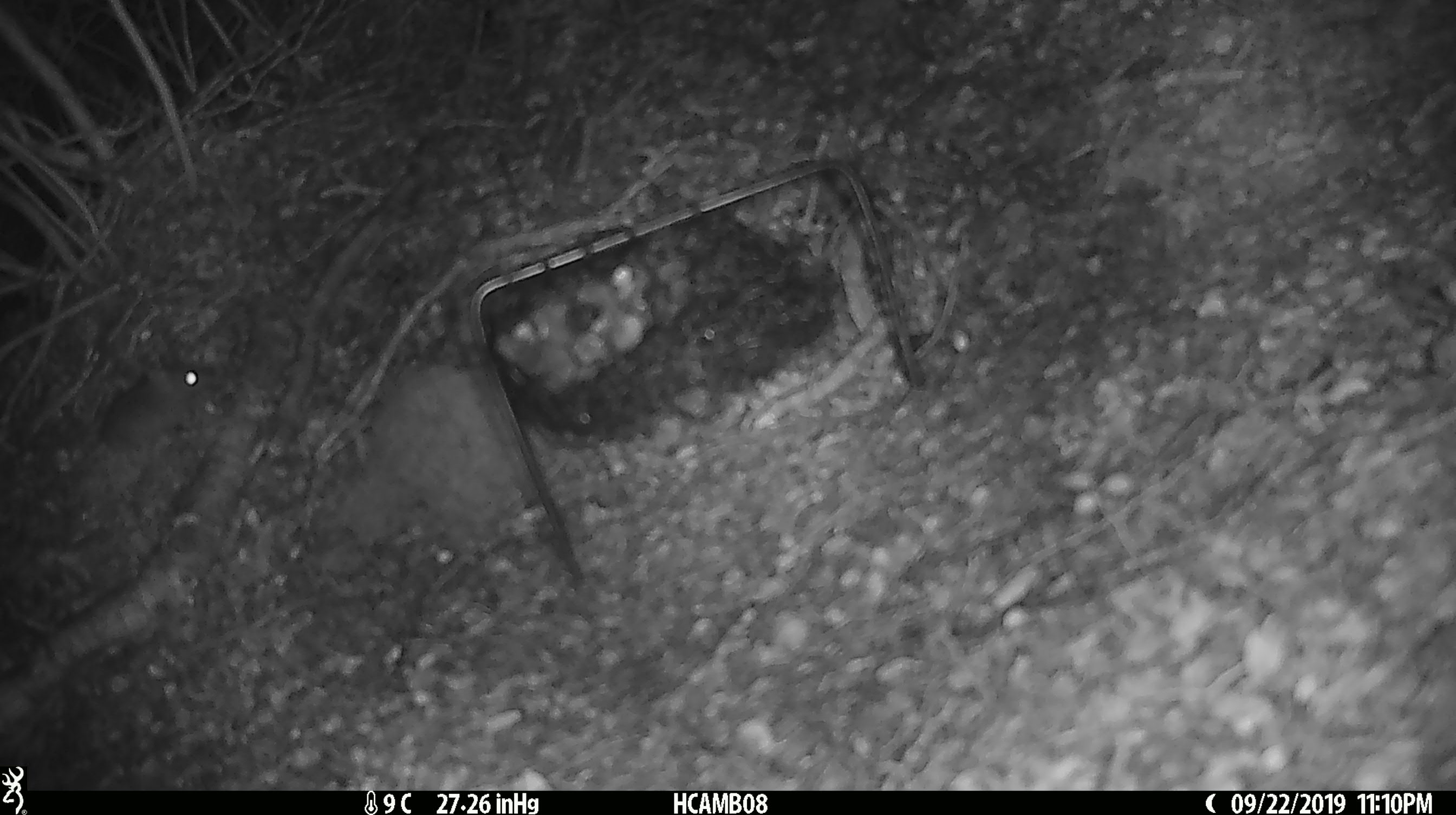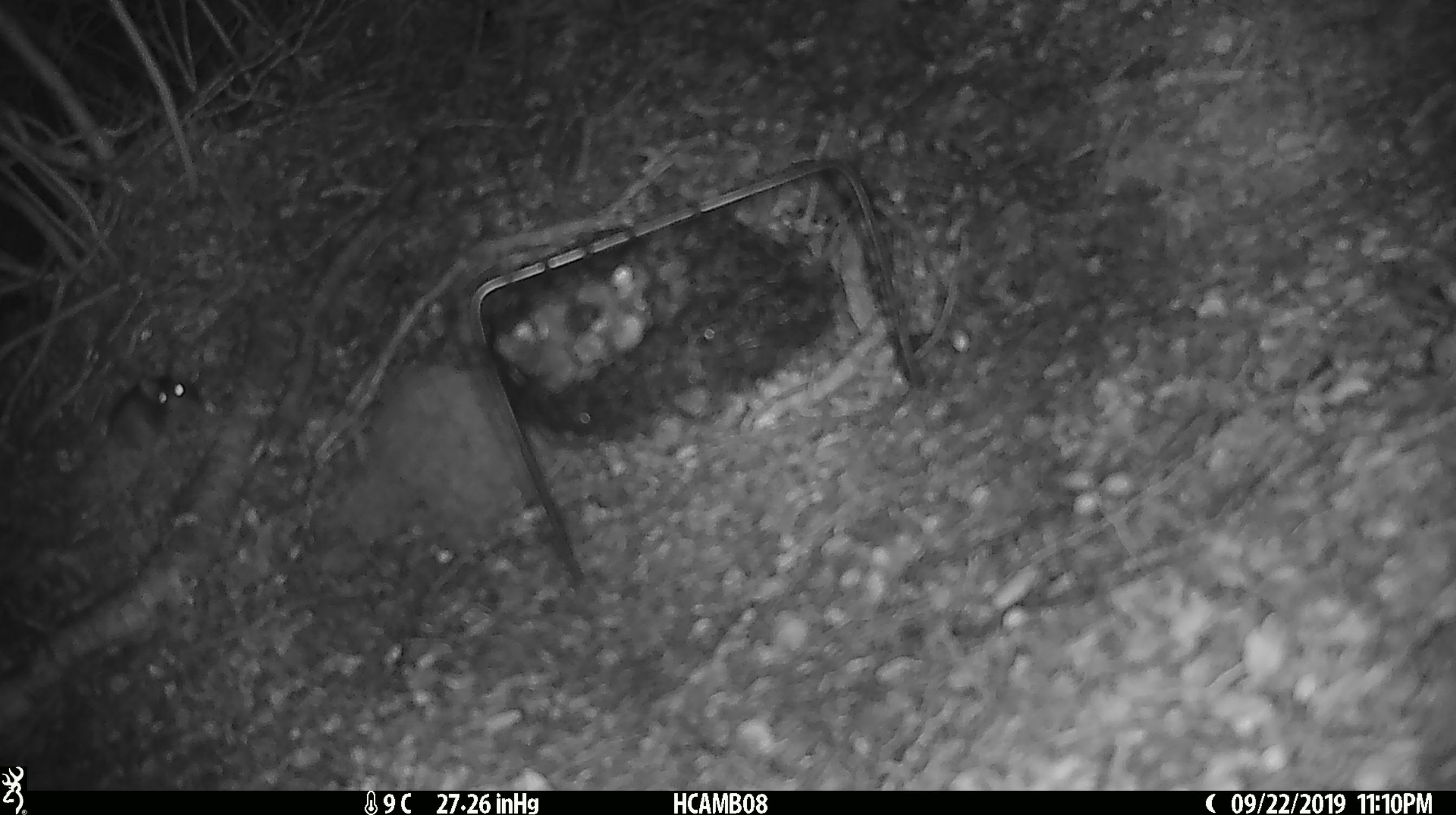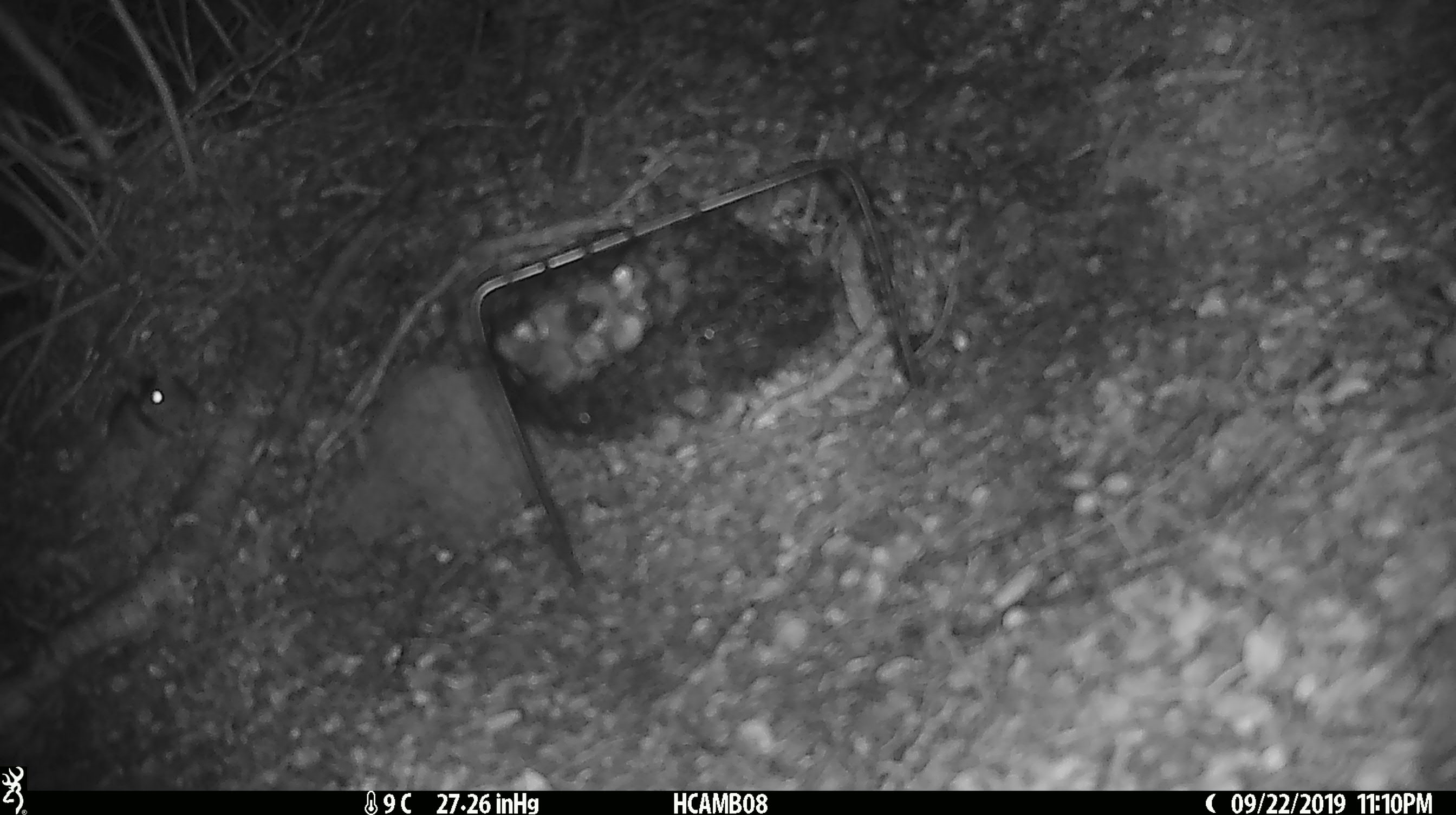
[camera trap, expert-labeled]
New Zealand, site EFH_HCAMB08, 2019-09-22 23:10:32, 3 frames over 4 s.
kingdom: Animalia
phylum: Chordata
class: Mammalia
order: Rodentia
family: Muridae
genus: Mus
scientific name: Mus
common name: mouse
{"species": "mouse (Mus)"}